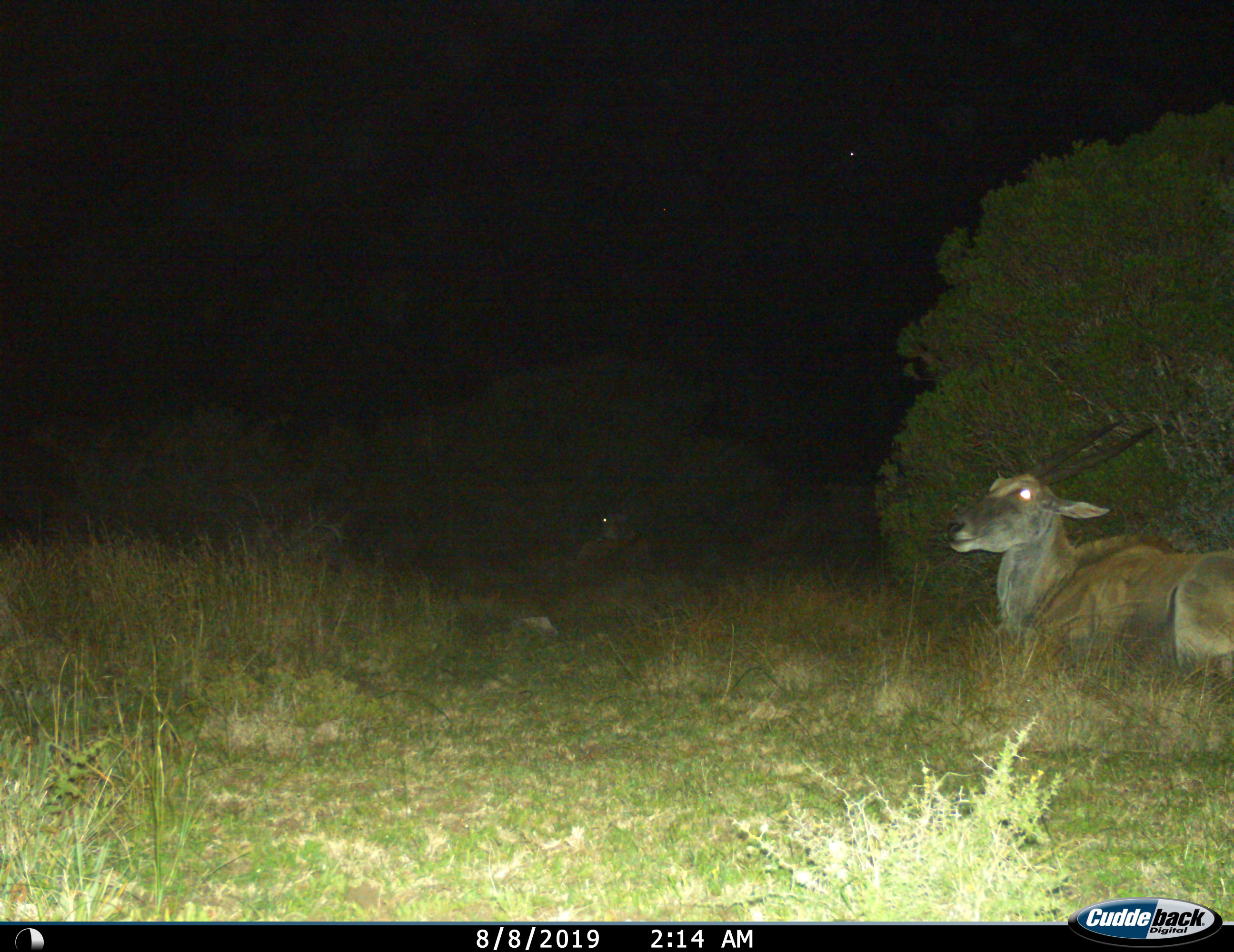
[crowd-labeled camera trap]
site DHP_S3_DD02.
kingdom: Animalia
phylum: Chordata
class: Mammalia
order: Artiodactyla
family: Bovidae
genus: Tragelaphus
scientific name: Tragelaphus oryx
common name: eland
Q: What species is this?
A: Eland (Tragelaphus oryx).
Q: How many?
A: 2.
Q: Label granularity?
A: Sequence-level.